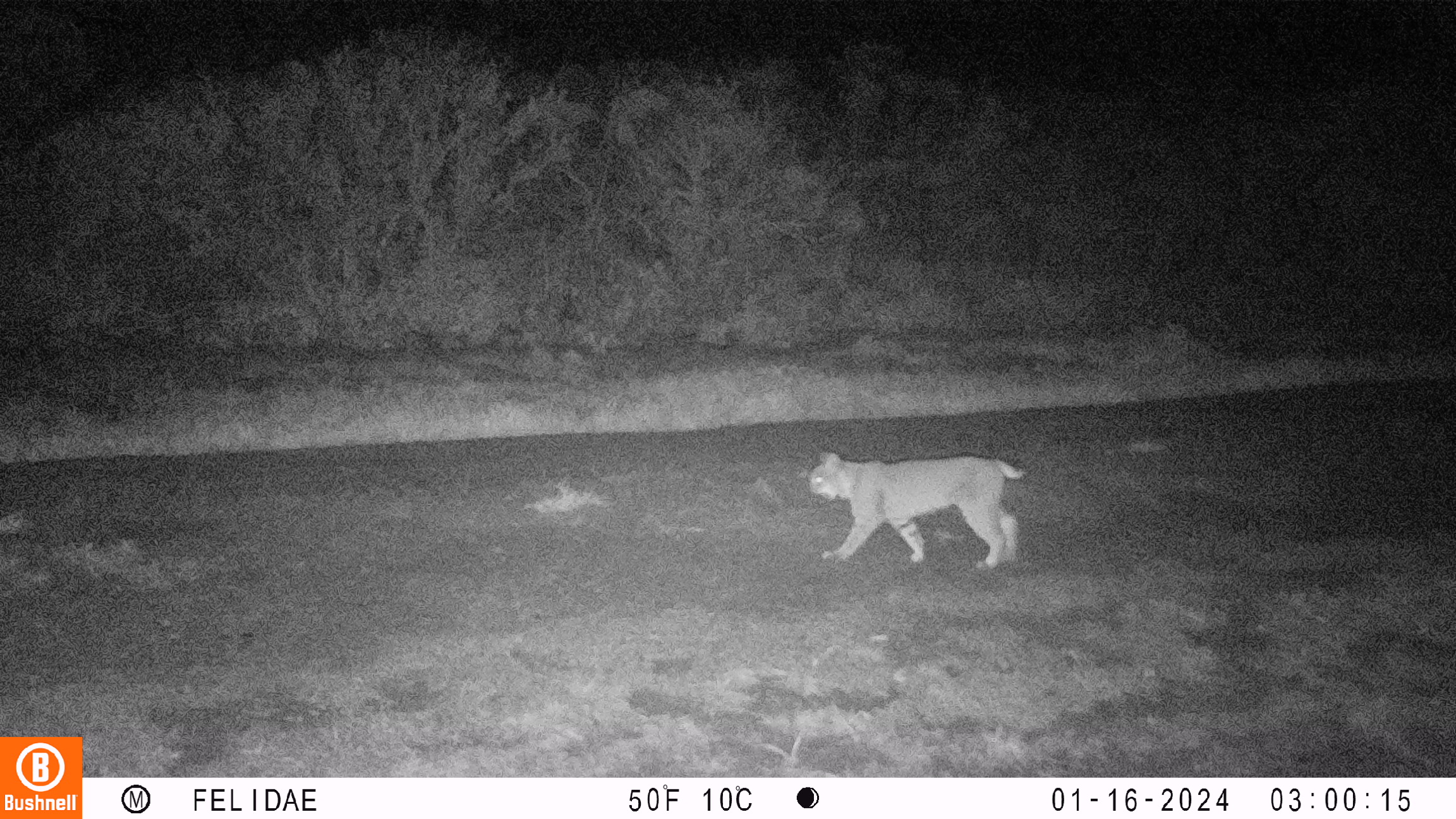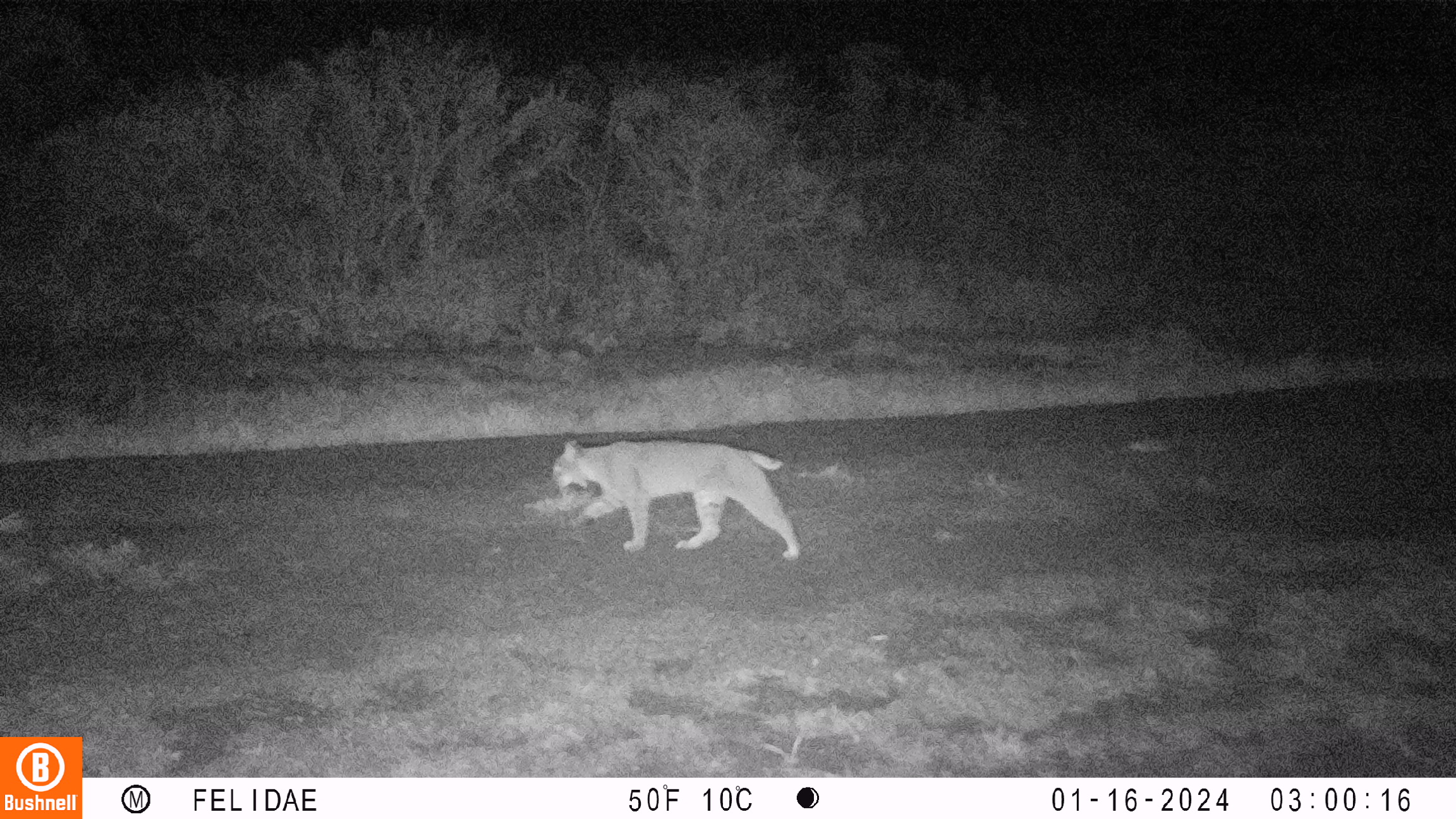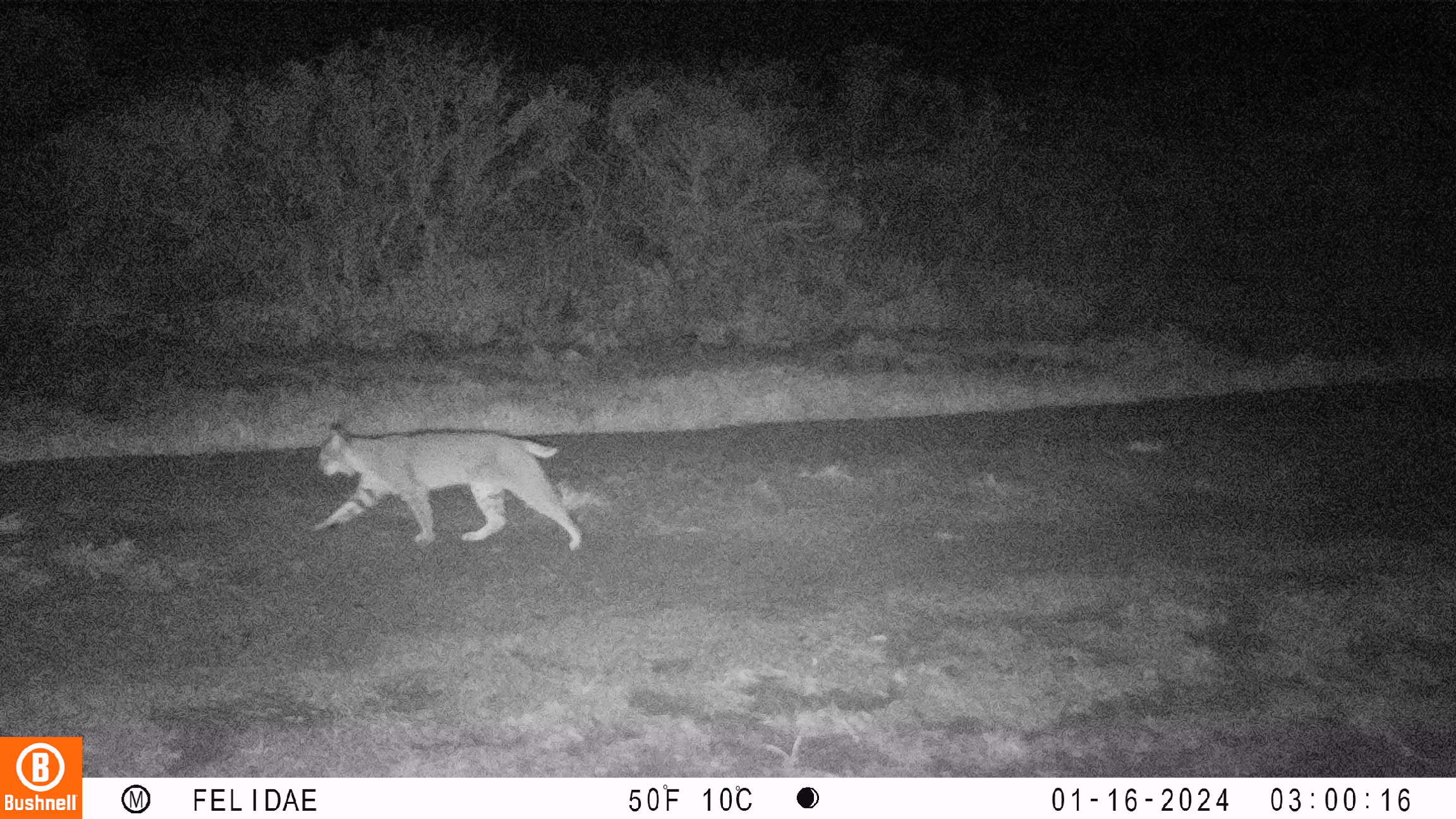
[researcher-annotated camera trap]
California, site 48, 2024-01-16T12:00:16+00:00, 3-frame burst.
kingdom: Animalia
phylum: Chordata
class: Mammalia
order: Carnivora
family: Felidae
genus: Lynx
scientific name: Lynx rufus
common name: bobcat